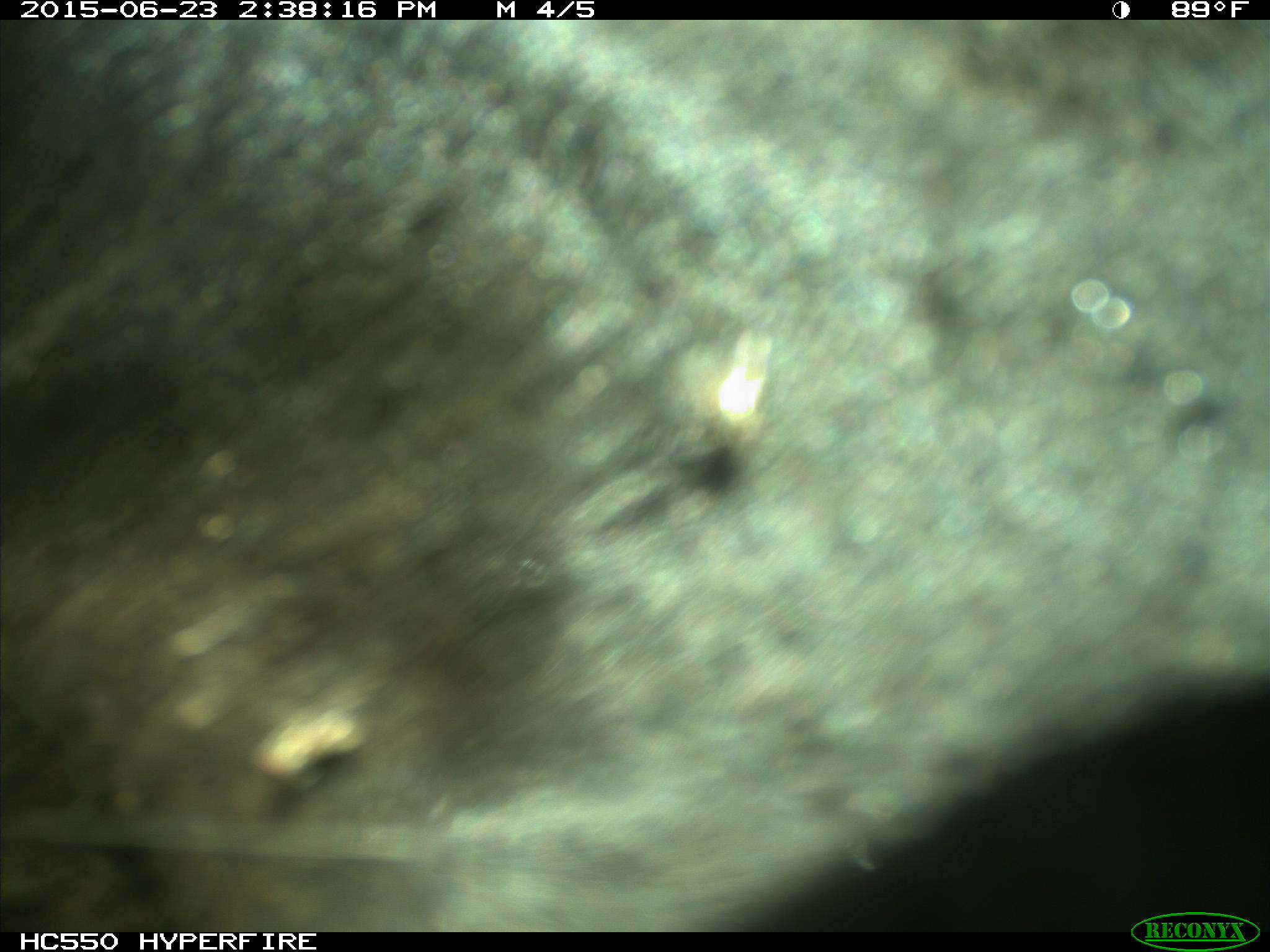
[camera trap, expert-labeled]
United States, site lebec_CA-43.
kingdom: Animalia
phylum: Chordata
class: Mammalia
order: Artiodactyla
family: Bovidae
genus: Bos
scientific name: Bos taurus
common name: domestic cow